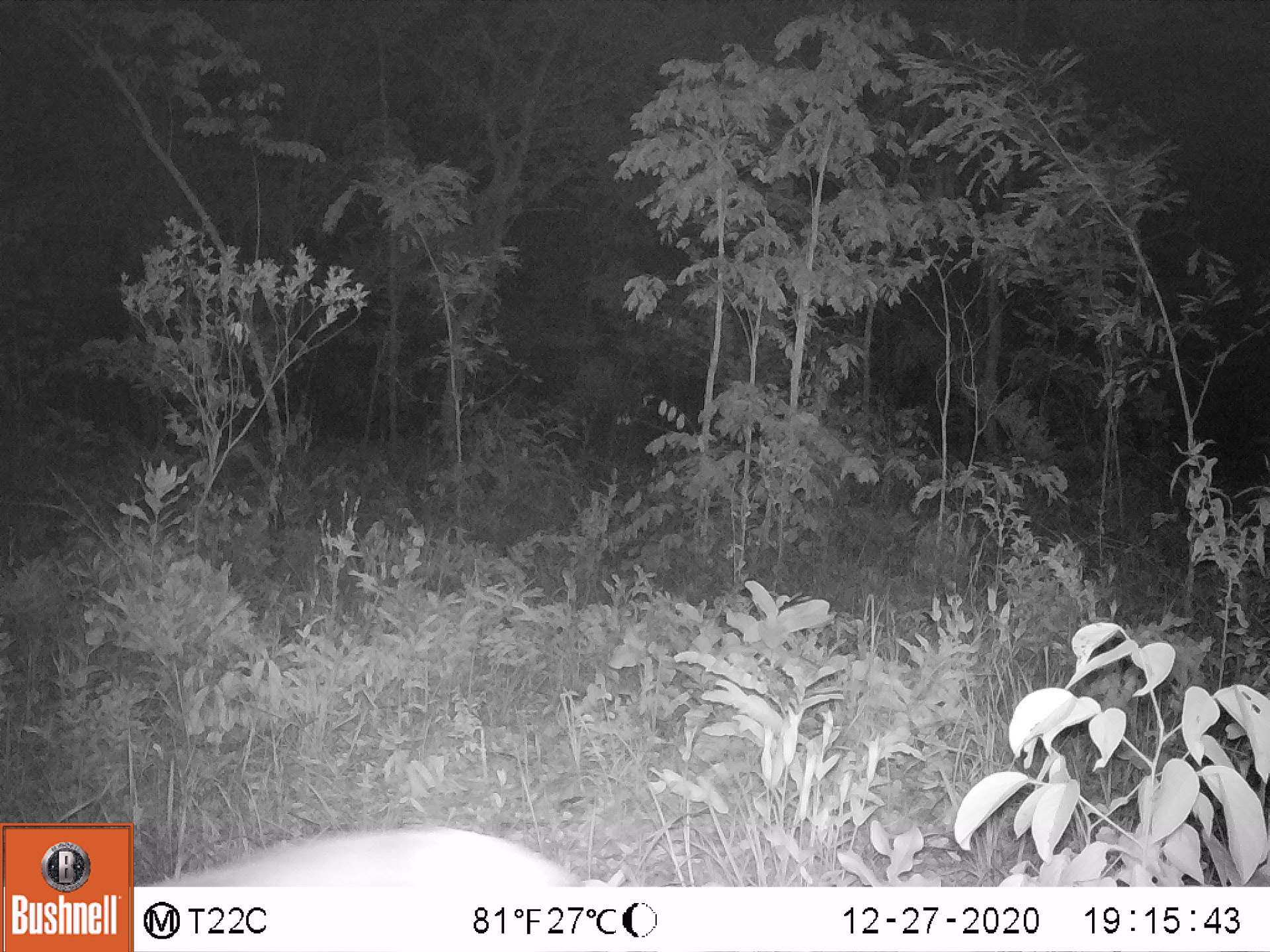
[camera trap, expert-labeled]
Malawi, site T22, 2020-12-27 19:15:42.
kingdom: Animalia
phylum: Chordata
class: Mammalia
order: Artiodactyla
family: Bovidae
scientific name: Antilopinae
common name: small antelope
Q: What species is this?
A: Small antelope (Antilopinae).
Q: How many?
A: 1.